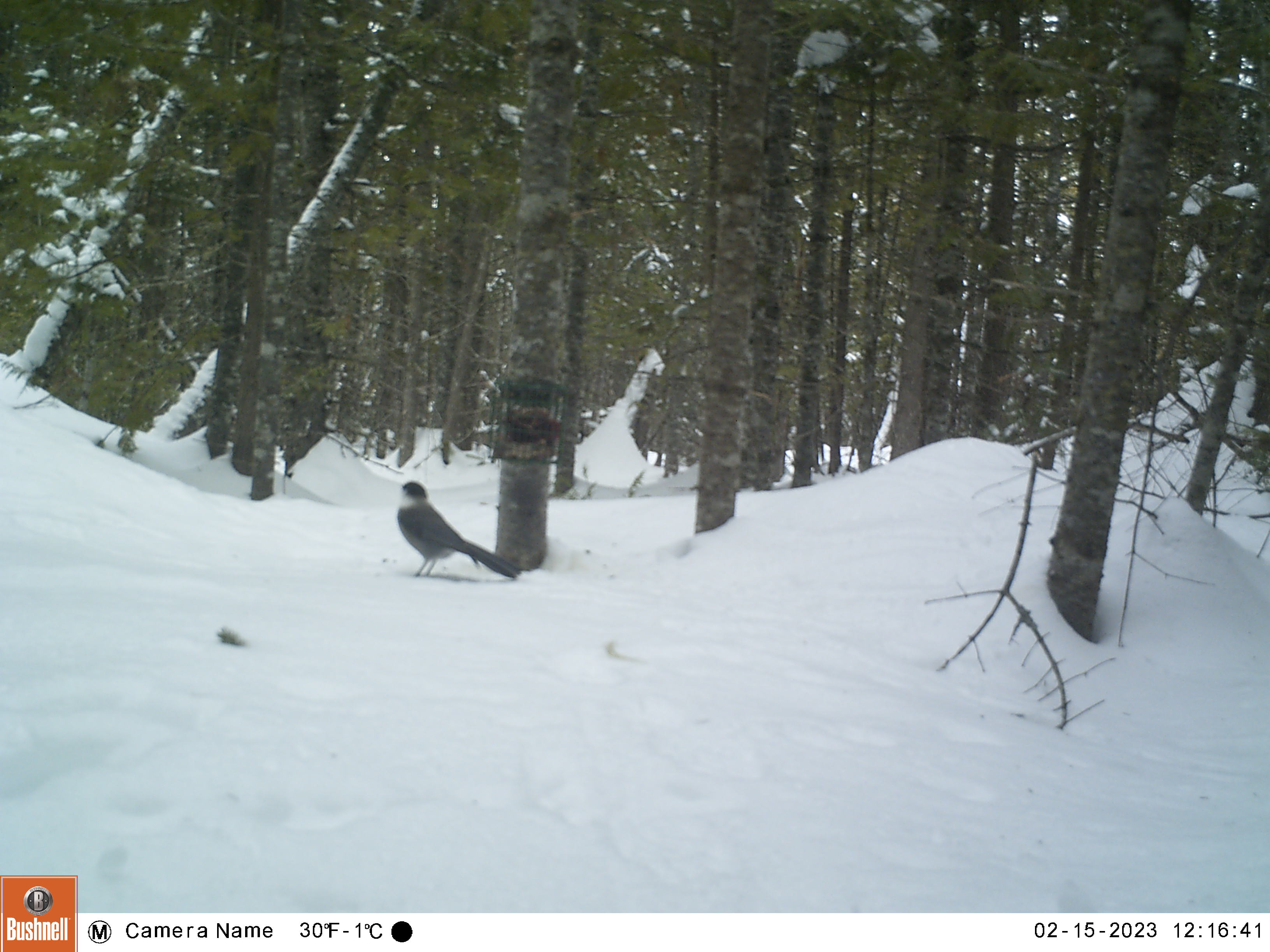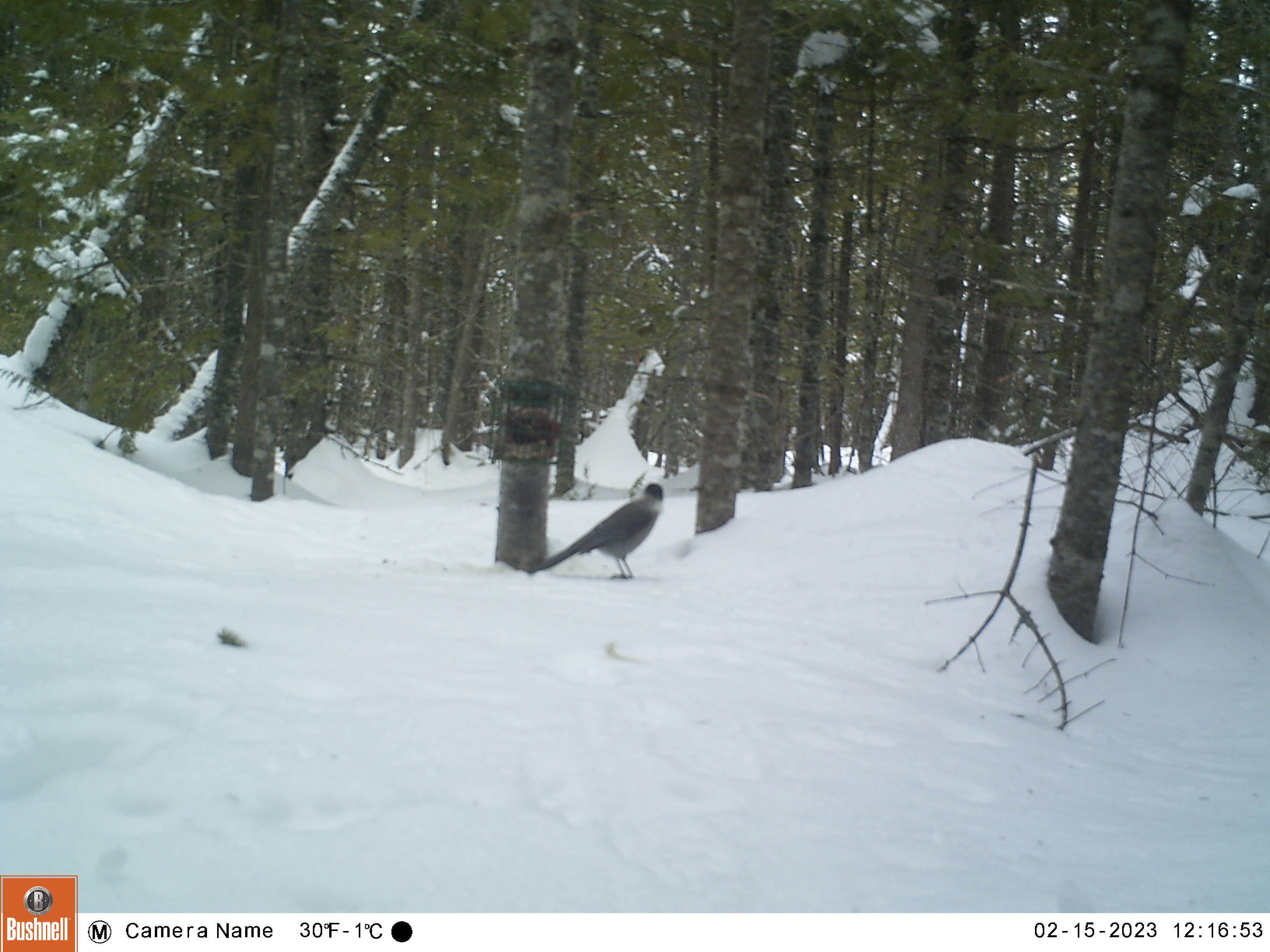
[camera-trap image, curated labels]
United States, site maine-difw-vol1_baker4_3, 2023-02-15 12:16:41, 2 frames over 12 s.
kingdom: Animalia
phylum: Chordata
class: Aves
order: Passeriformes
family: Corvidae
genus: Perisoreus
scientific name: Perisoreus canadensis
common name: canada jay